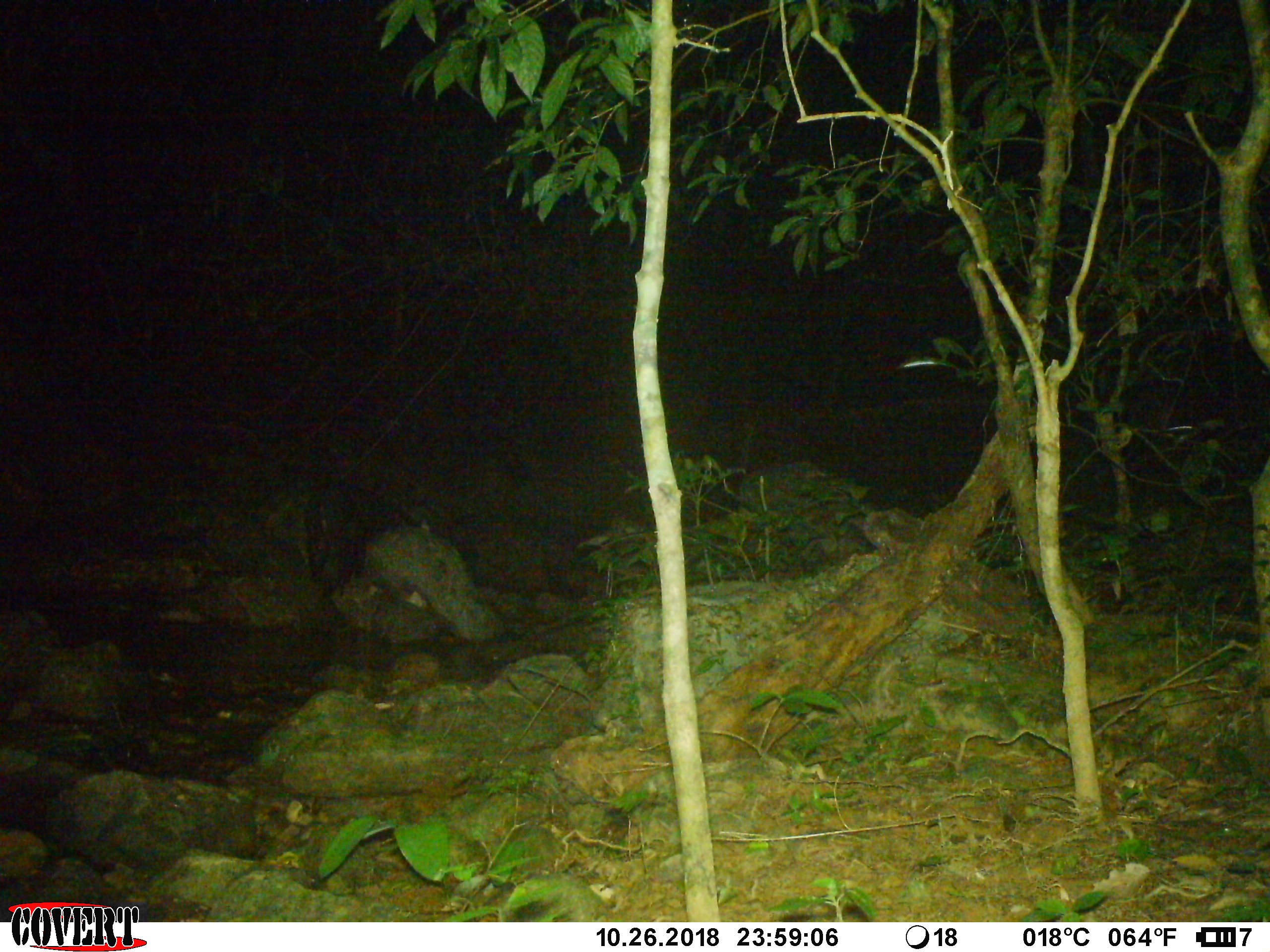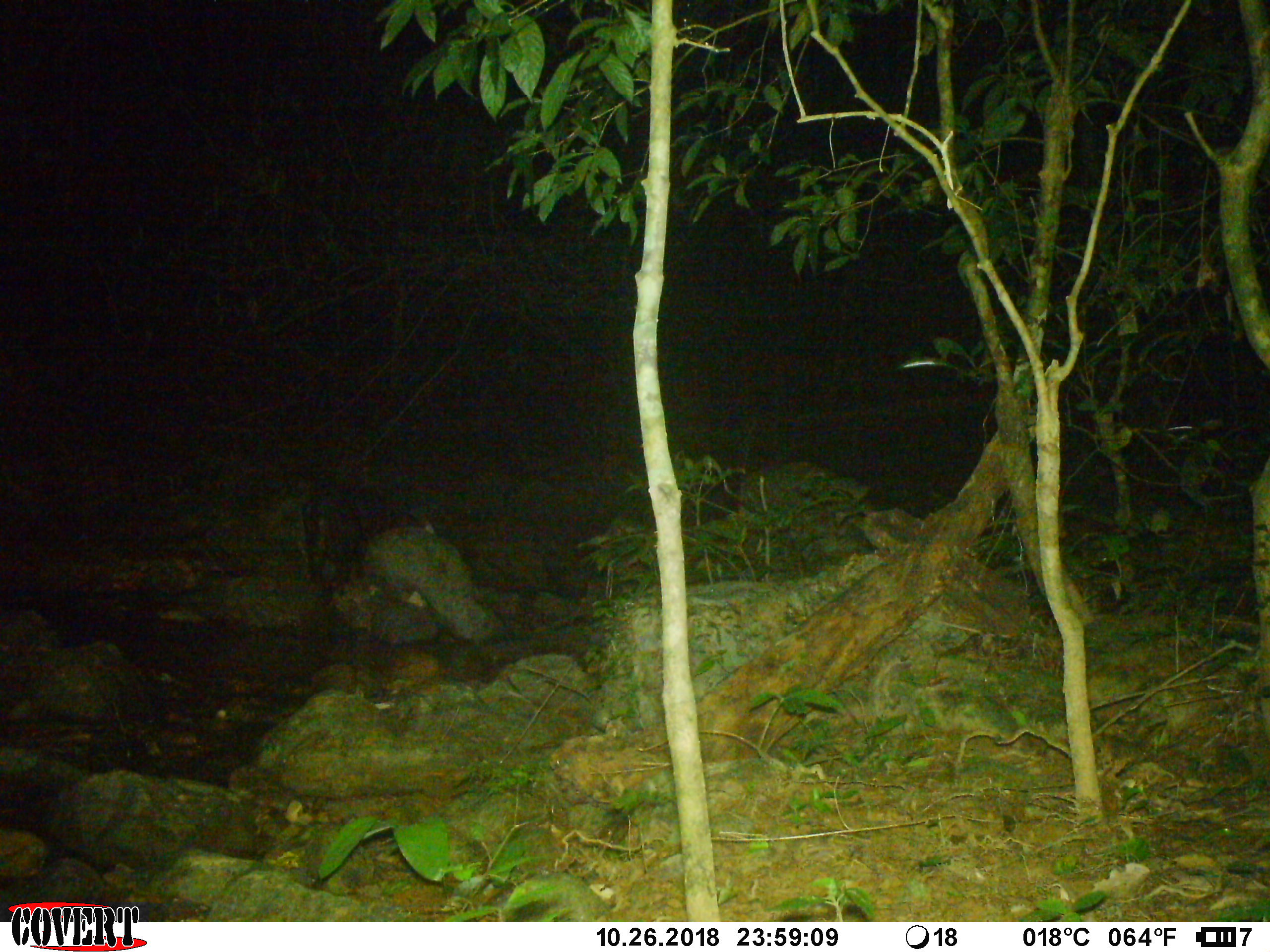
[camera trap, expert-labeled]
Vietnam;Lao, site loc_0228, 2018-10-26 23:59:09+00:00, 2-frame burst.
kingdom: Animalia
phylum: Chordata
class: Mammalia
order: Artiodactyla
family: Bovidae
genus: Capricornis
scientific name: Capricornis sumatraensis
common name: chinese serow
Chinese serow (Capricornis sumatraensis). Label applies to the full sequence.